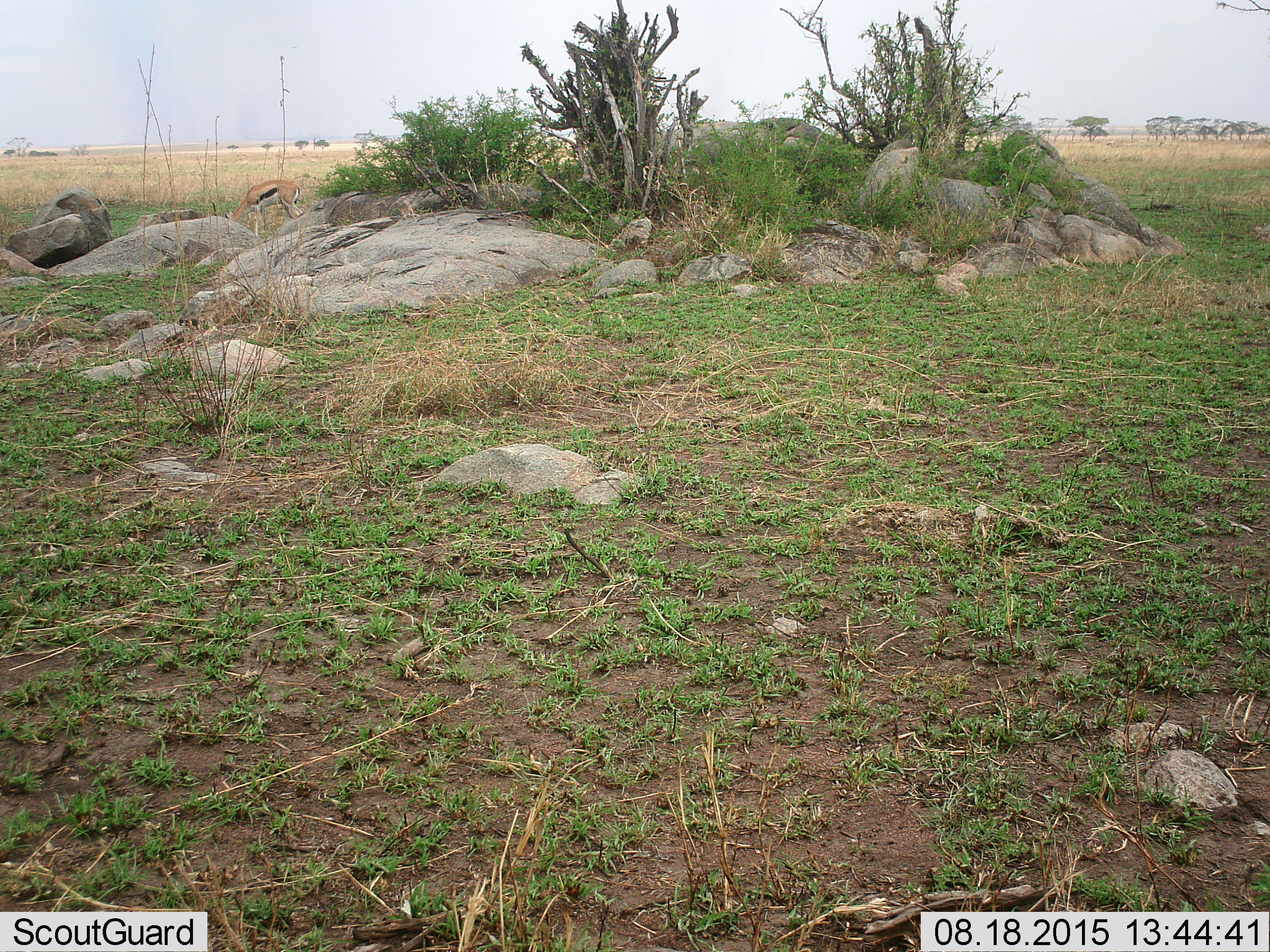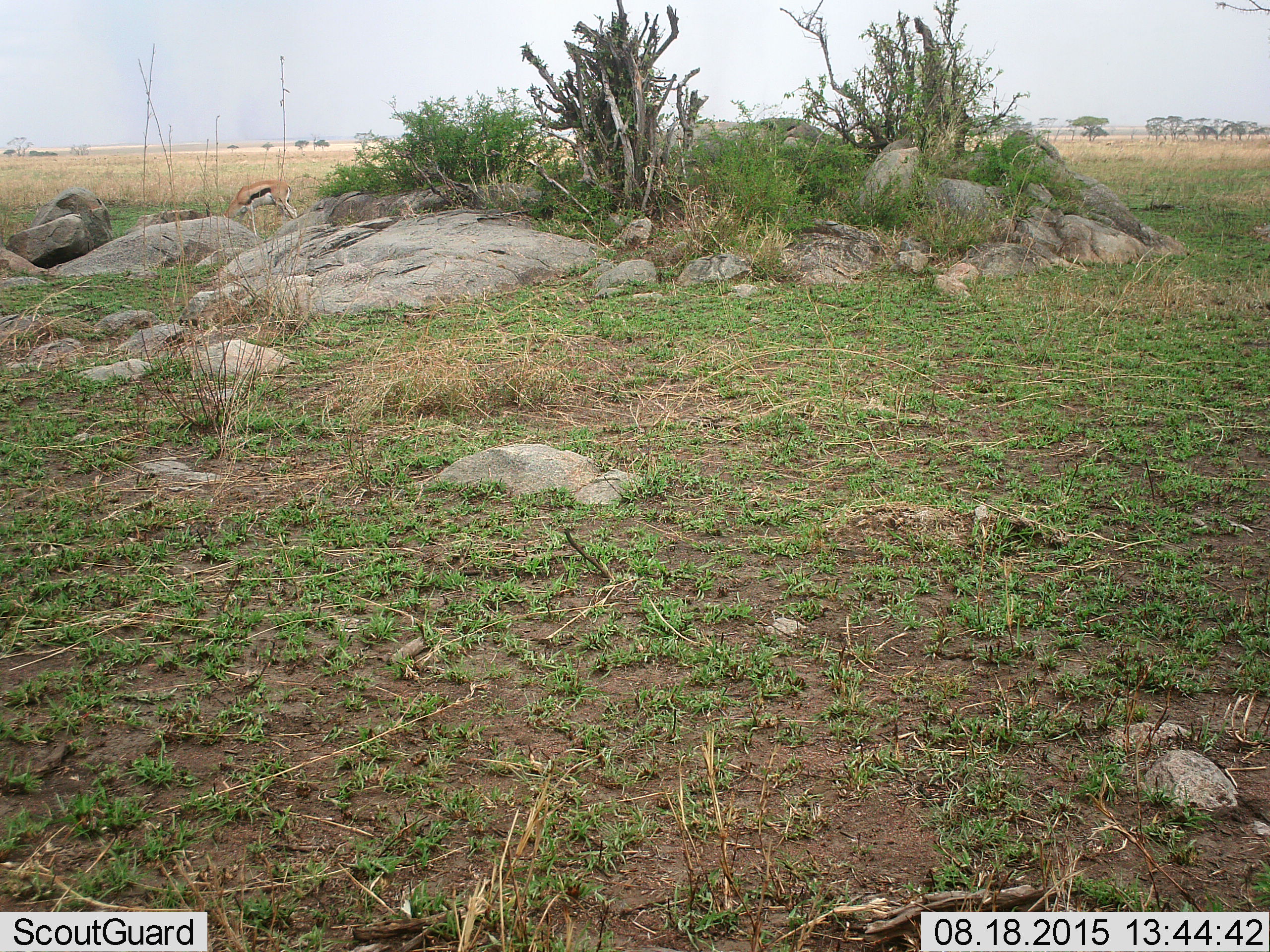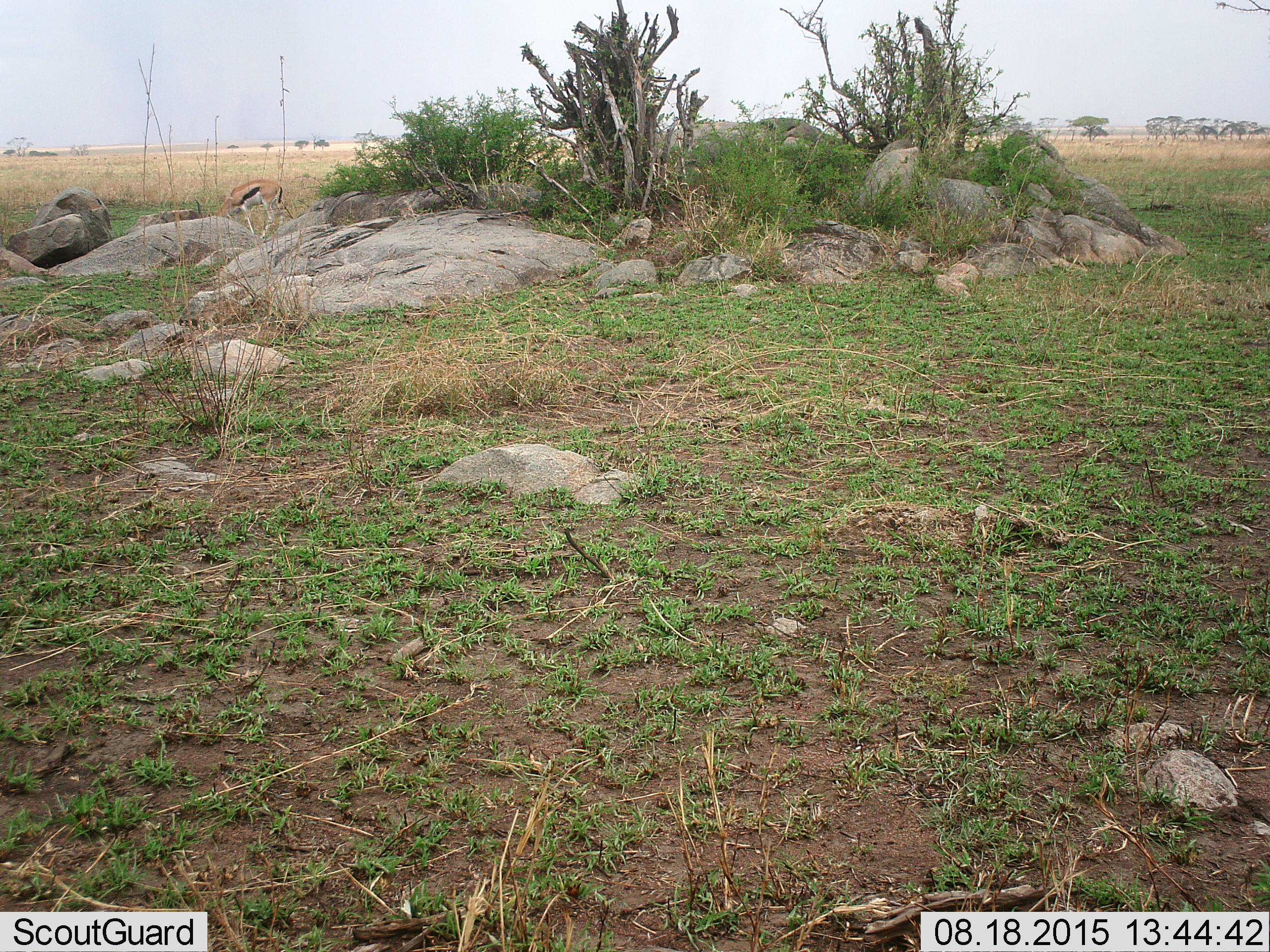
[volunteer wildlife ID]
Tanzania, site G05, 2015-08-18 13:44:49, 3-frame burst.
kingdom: Animalia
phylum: Chordata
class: Mammalia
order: Artiodactyla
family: Bovidae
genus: Eudorcas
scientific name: Eudorcas thomsonii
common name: thomson's gazelle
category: gazellethomsons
Gazellethomsons (thomson's gazelle) (Eudorcas thomsonii), count 1. Behavior (volunteer vote fractions): standing 31%, resting 0%, moving 46%, interacting 0%. Young present (vote fraction): 0%. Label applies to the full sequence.